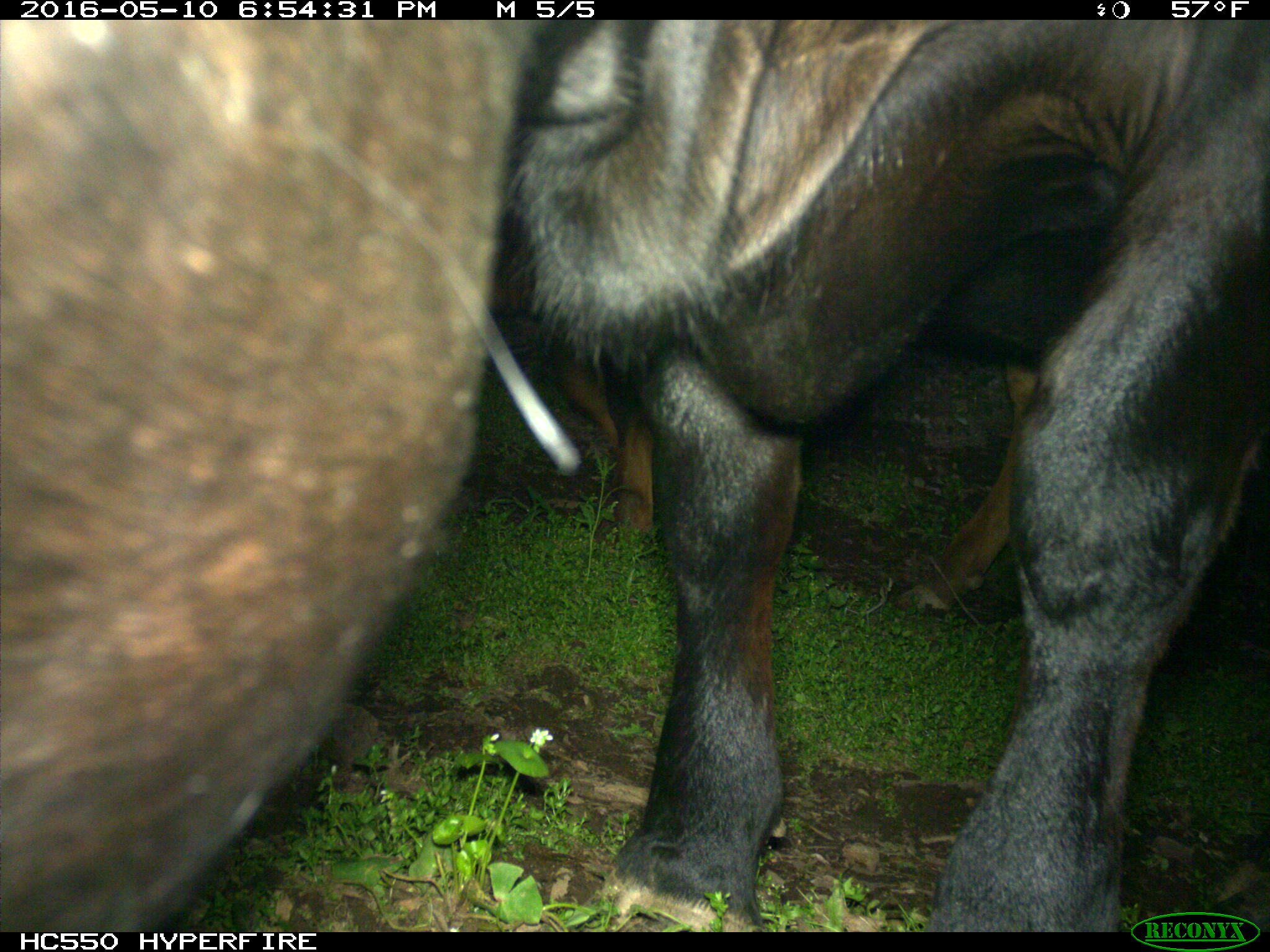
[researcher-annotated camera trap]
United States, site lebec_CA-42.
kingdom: Animalia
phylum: Chordata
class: Mammalia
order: Artiodactyla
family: Bovidae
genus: Bos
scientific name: Bos taurus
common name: domestic cow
Bos taurus (domestic cow).